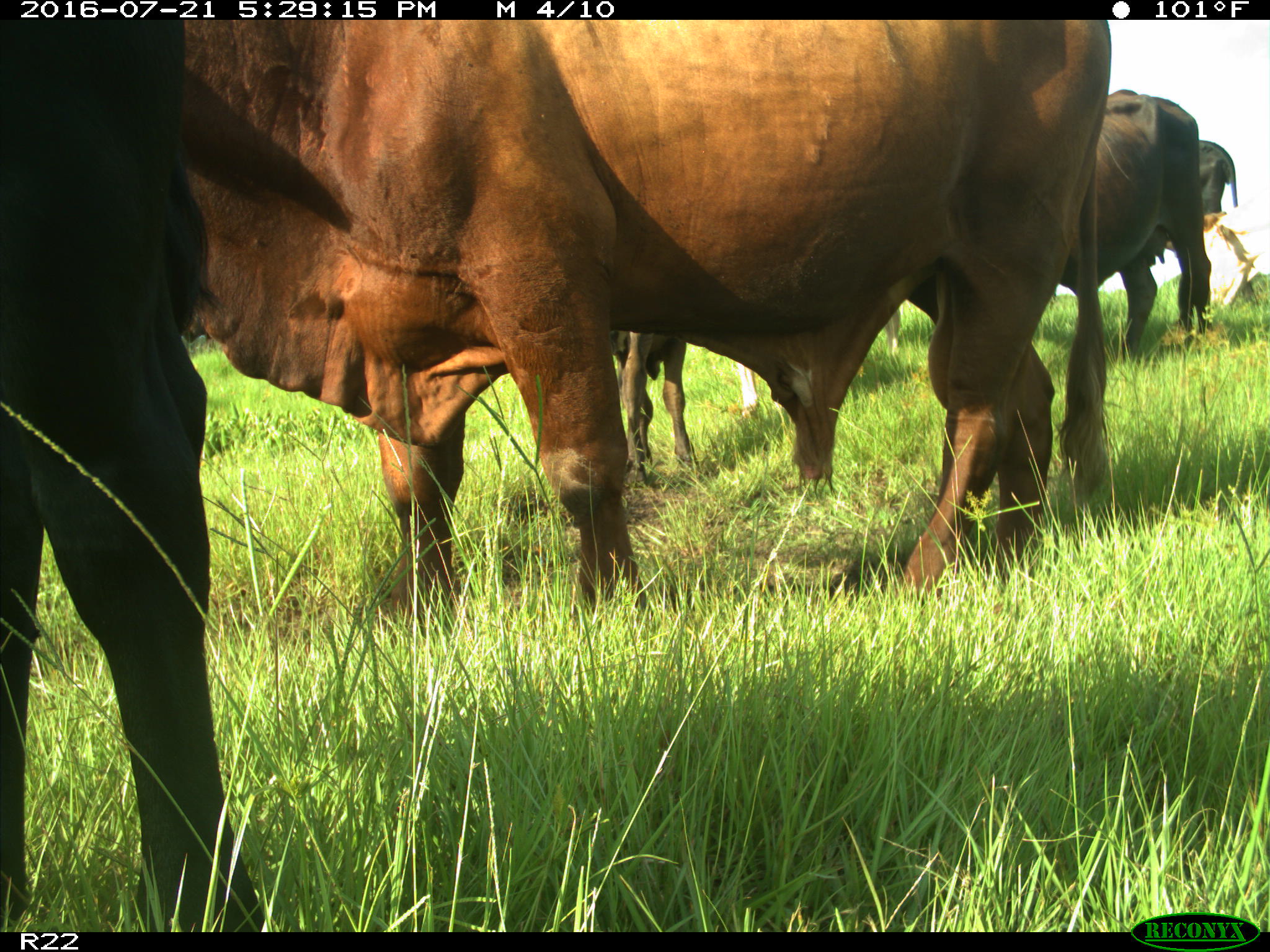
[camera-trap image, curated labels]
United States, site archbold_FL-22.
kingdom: Animalia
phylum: Chordata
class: Mammalia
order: Artiodactyla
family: Bovidae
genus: Bos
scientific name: Bos taurus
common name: domestic cow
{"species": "Bos taurus (domestic cow)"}